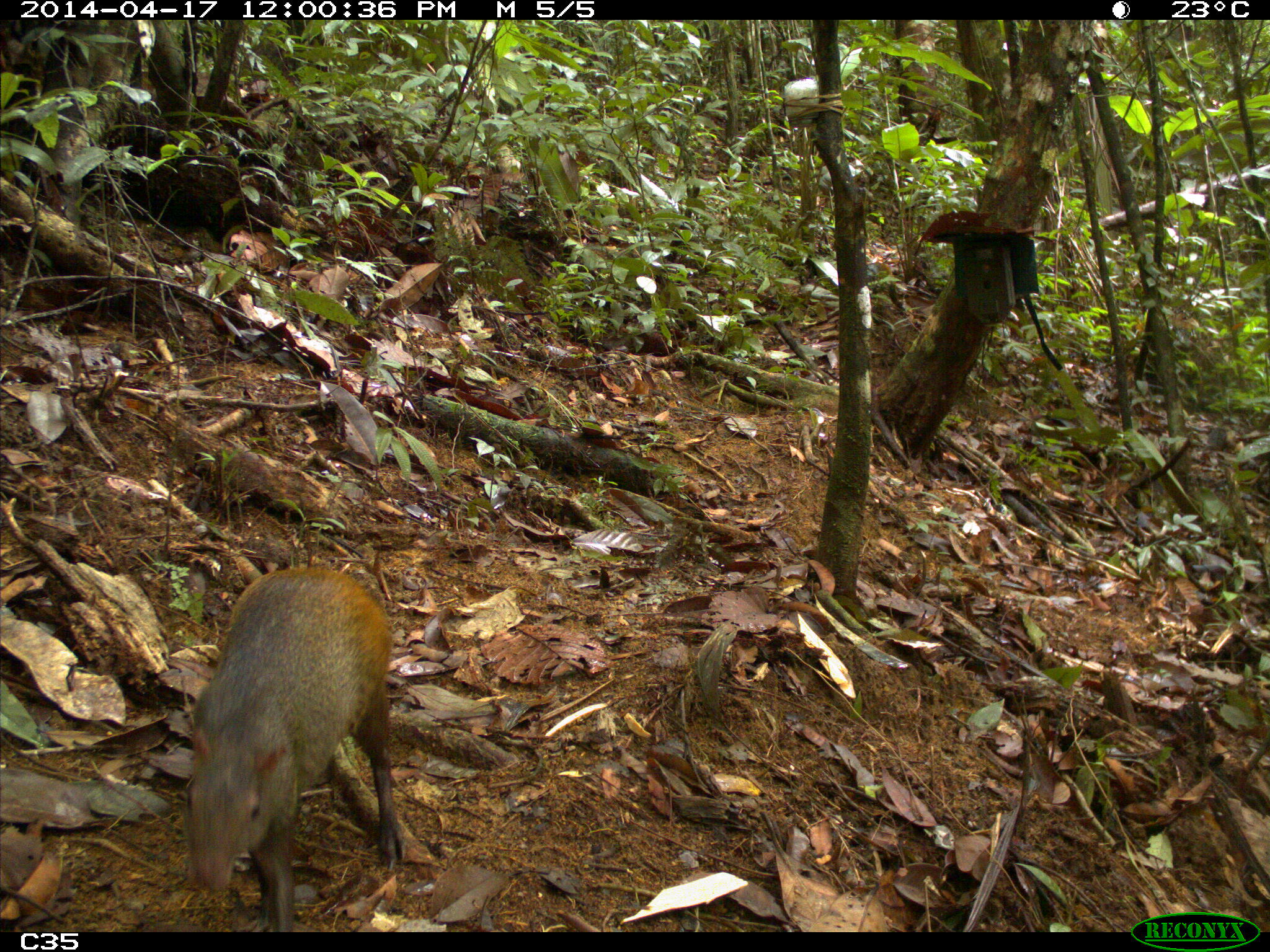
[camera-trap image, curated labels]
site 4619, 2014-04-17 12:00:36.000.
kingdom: Animalia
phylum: Chordata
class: Mammalia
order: Rodentia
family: Dasyproctidae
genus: Dasyprocta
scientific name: Dasyprocta leporina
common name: red-rumped agouti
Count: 1.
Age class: adult.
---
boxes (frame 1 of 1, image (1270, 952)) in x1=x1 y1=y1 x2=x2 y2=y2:
dasyprocta leporina: x1=182 y1=565 x2=408 y2=929